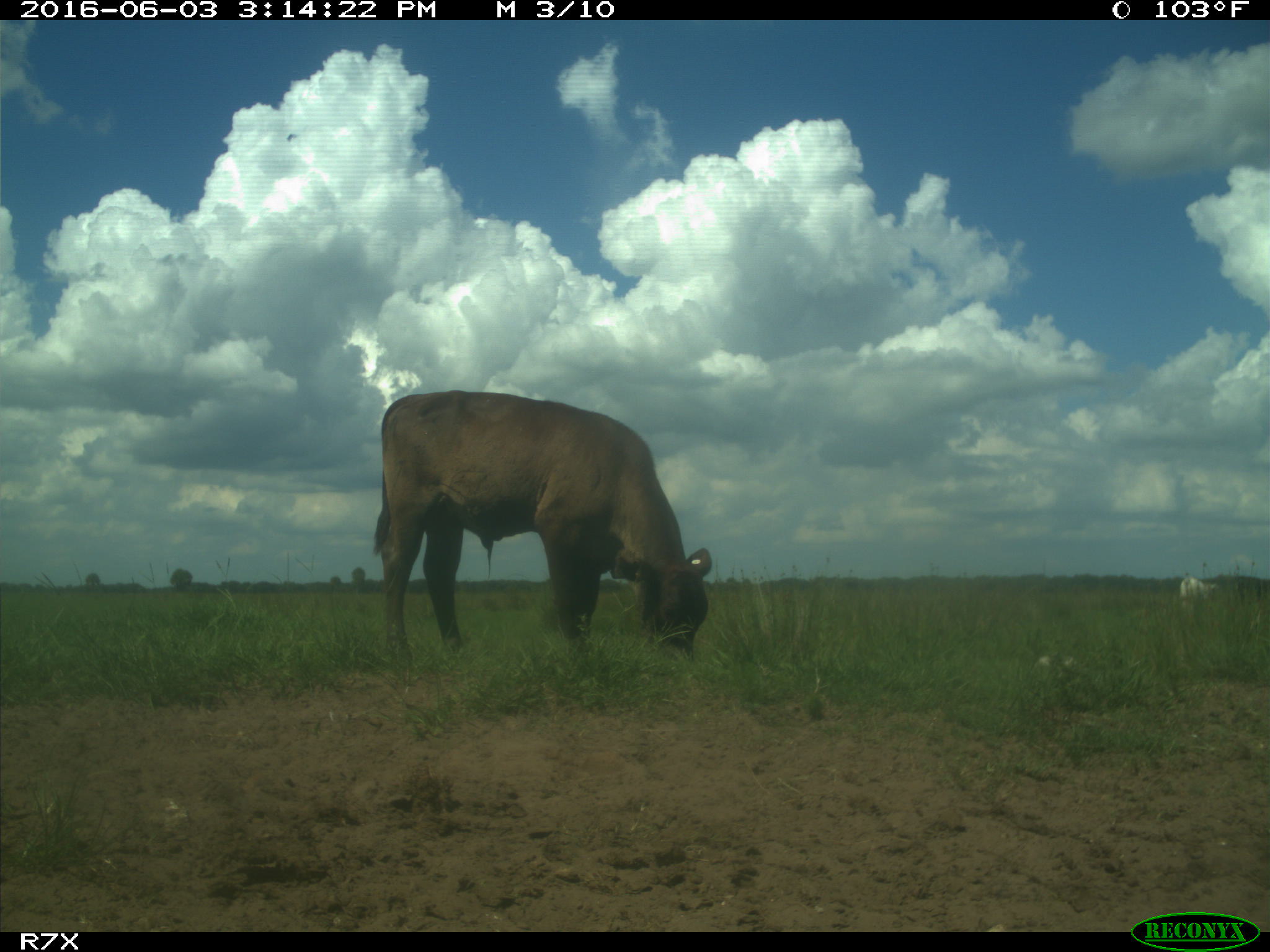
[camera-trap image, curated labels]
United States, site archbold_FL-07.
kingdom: Animalia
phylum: Chordata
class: Mammalia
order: Artiodactyla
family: Bovidae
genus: Bos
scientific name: Bos taurus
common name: domestic cow